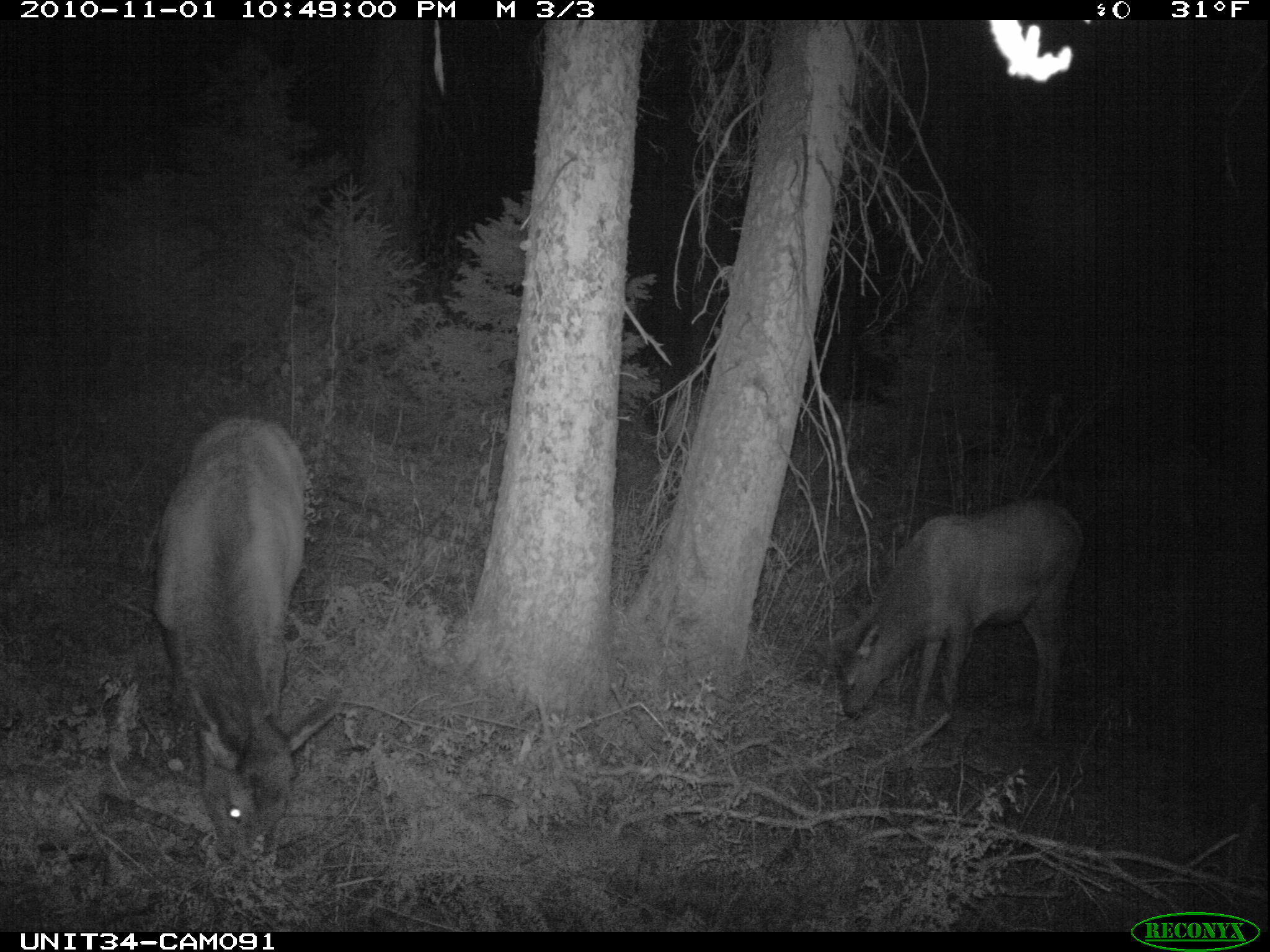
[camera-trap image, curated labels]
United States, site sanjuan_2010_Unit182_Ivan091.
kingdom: Animalia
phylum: Chordata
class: Mammalia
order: Artiodactyla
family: Cervidae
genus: Cervus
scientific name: Cervus elaphus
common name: red deer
Cervus elaphus (red deer).